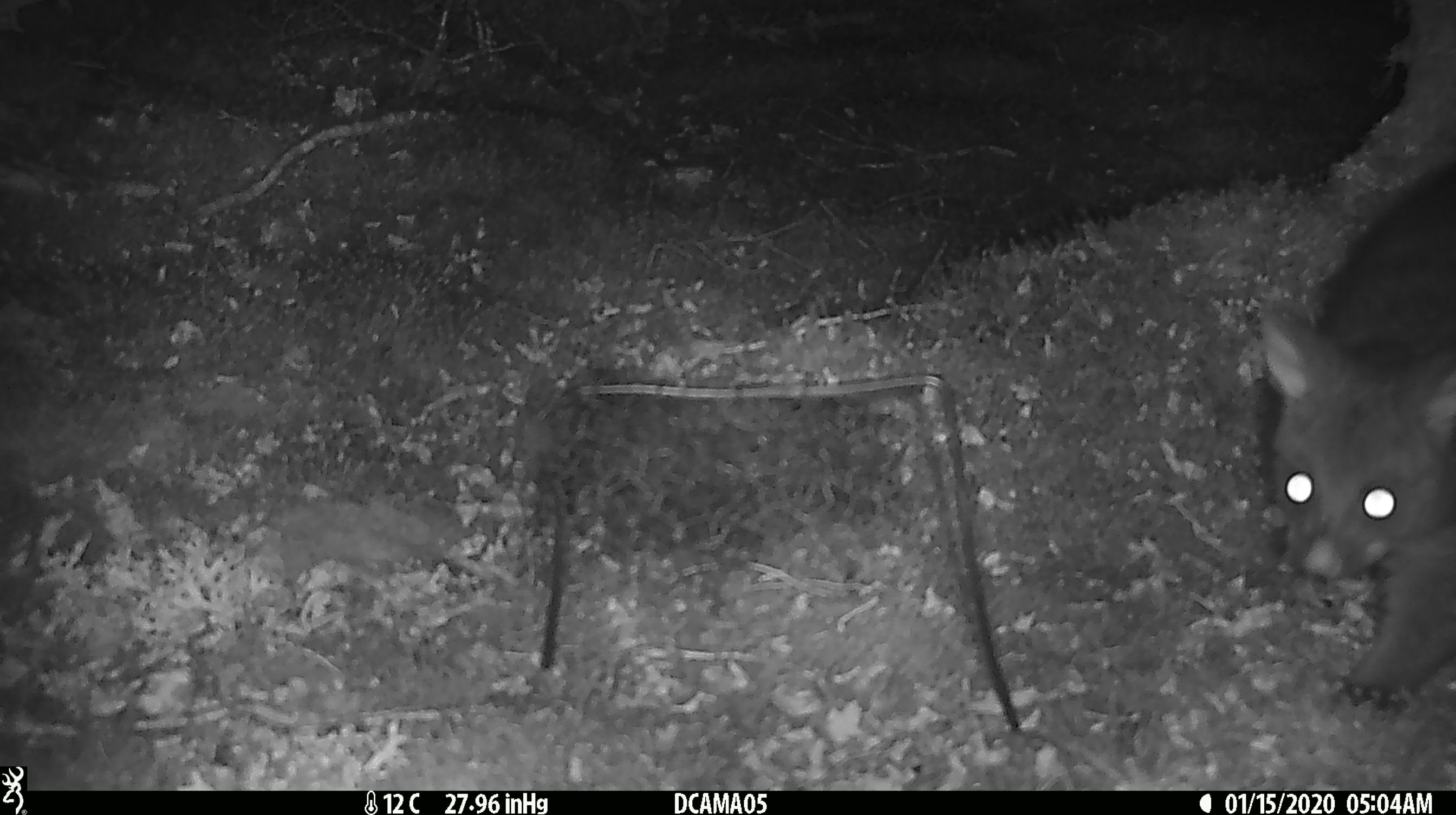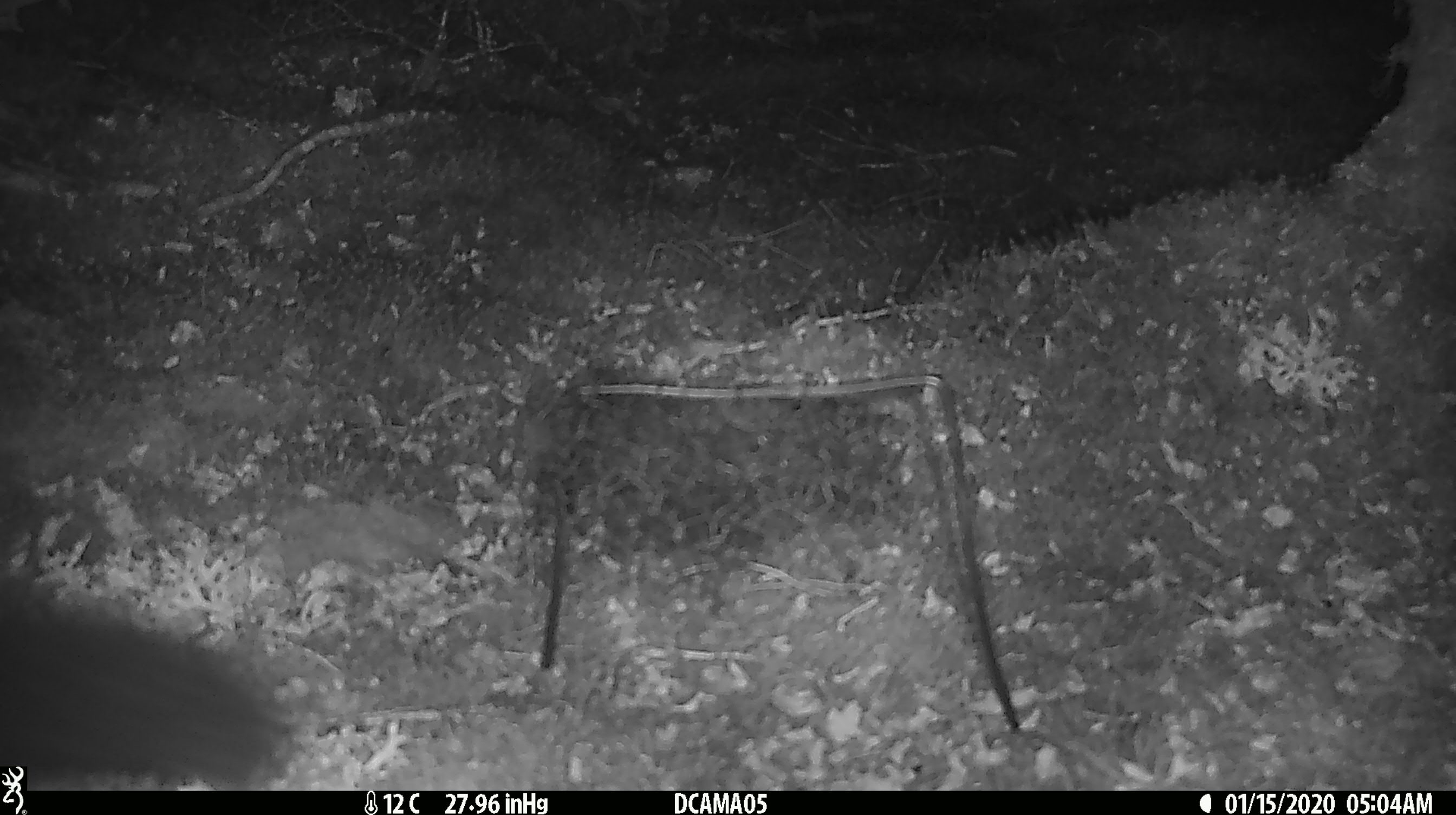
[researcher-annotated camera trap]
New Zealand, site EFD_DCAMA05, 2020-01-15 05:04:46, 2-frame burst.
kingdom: Animalia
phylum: Chordata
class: Mammalia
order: Diprotodontia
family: Phalangeridae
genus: Trichosurus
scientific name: Trichosurus vulpecula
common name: common brushtail possum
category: possum